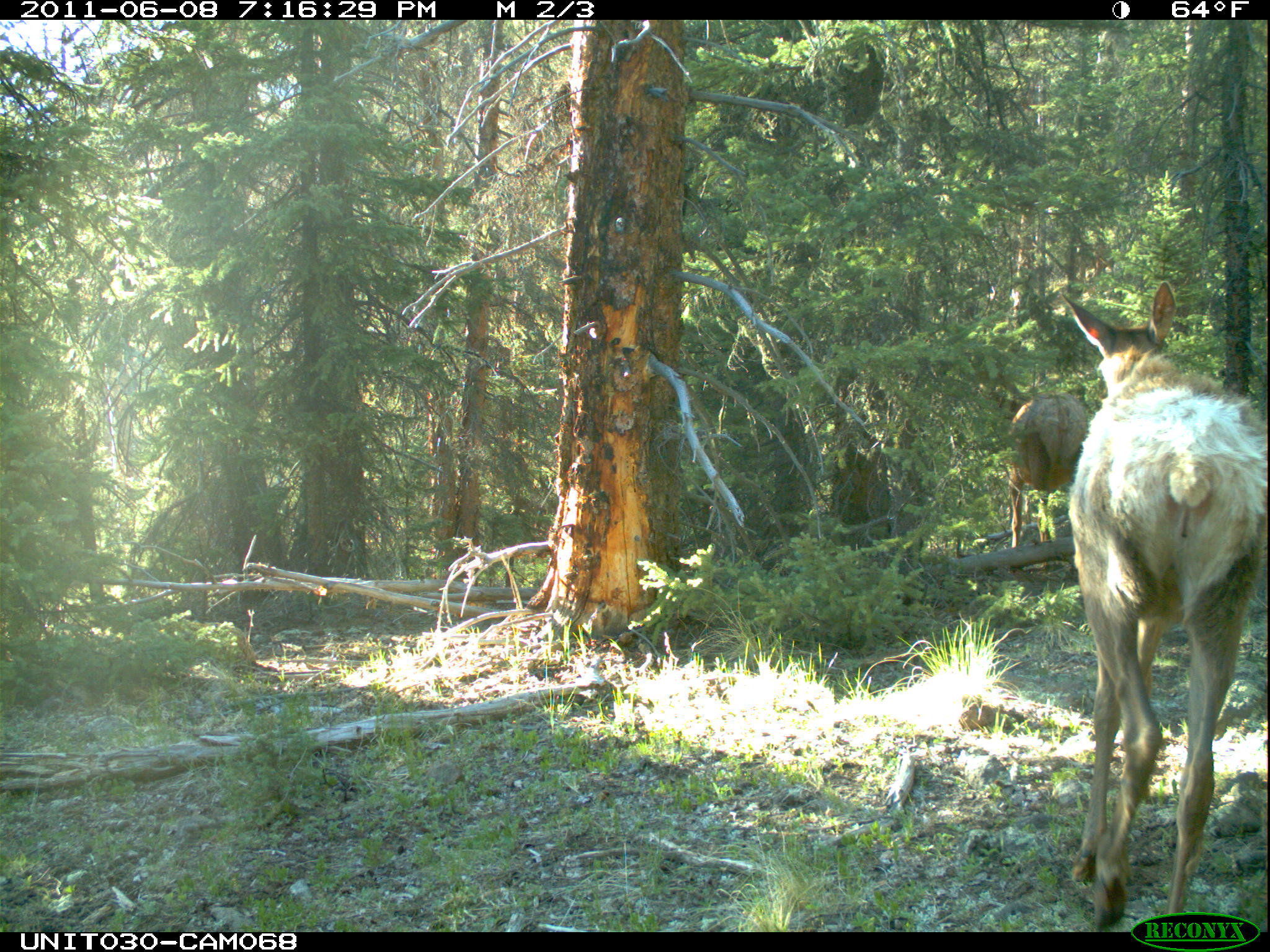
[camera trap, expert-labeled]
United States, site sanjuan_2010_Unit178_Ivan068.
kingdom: Animalia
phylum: Chordata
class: Mammalia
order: Artiodactyla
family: Cervidae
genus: Cervus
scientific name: Cervus elaphus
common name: red deer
Cervus elaphus (red deer).